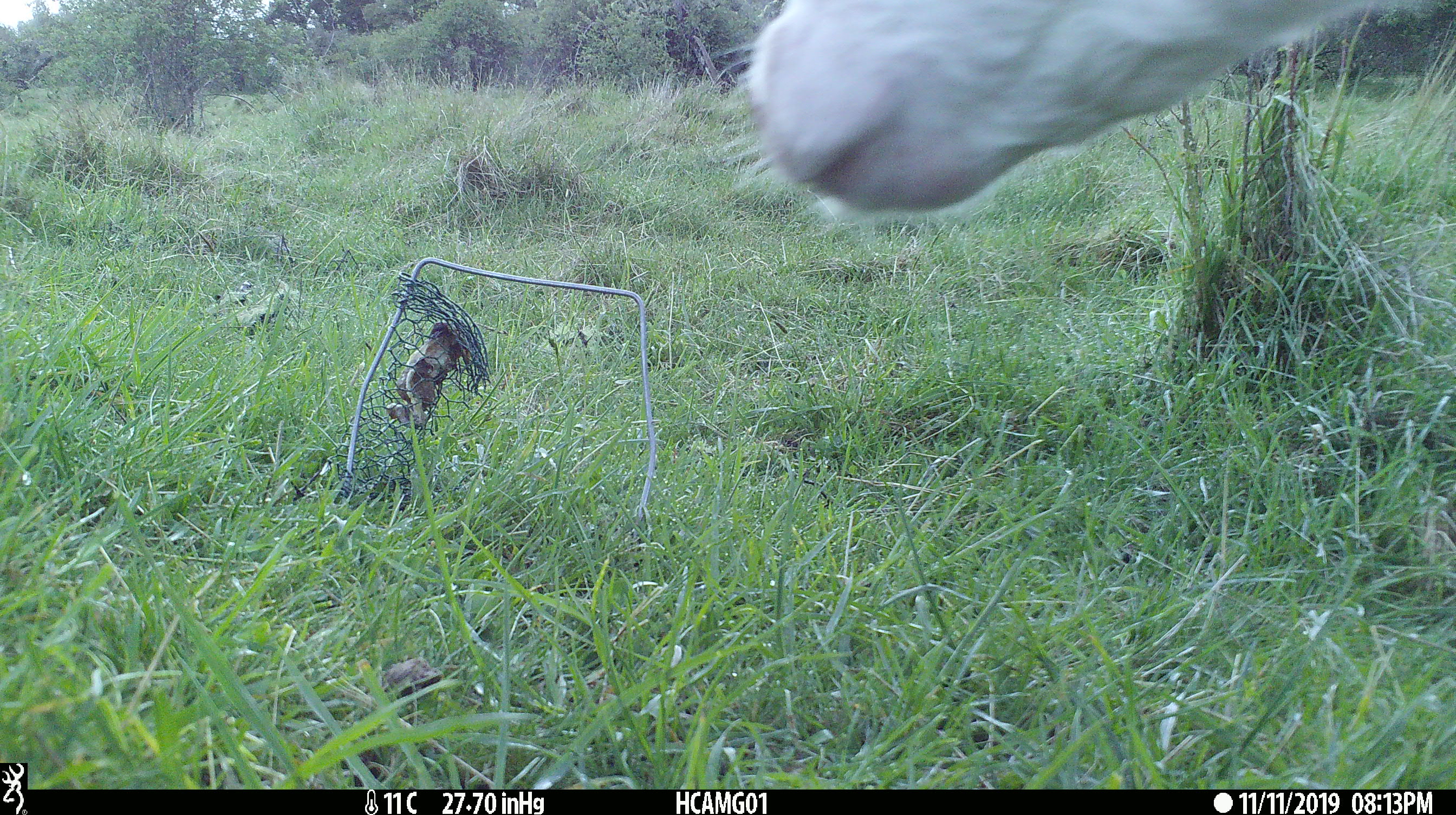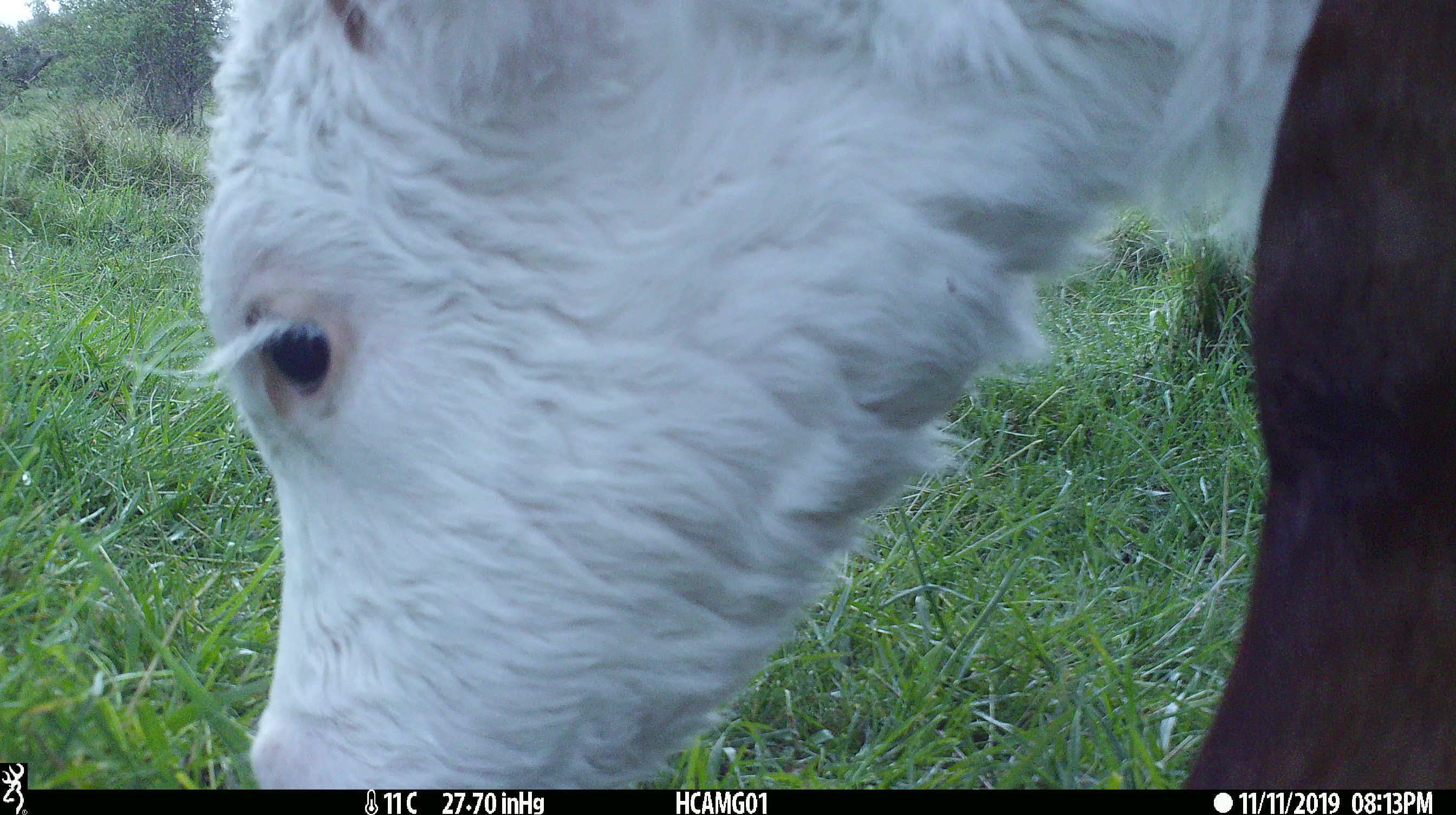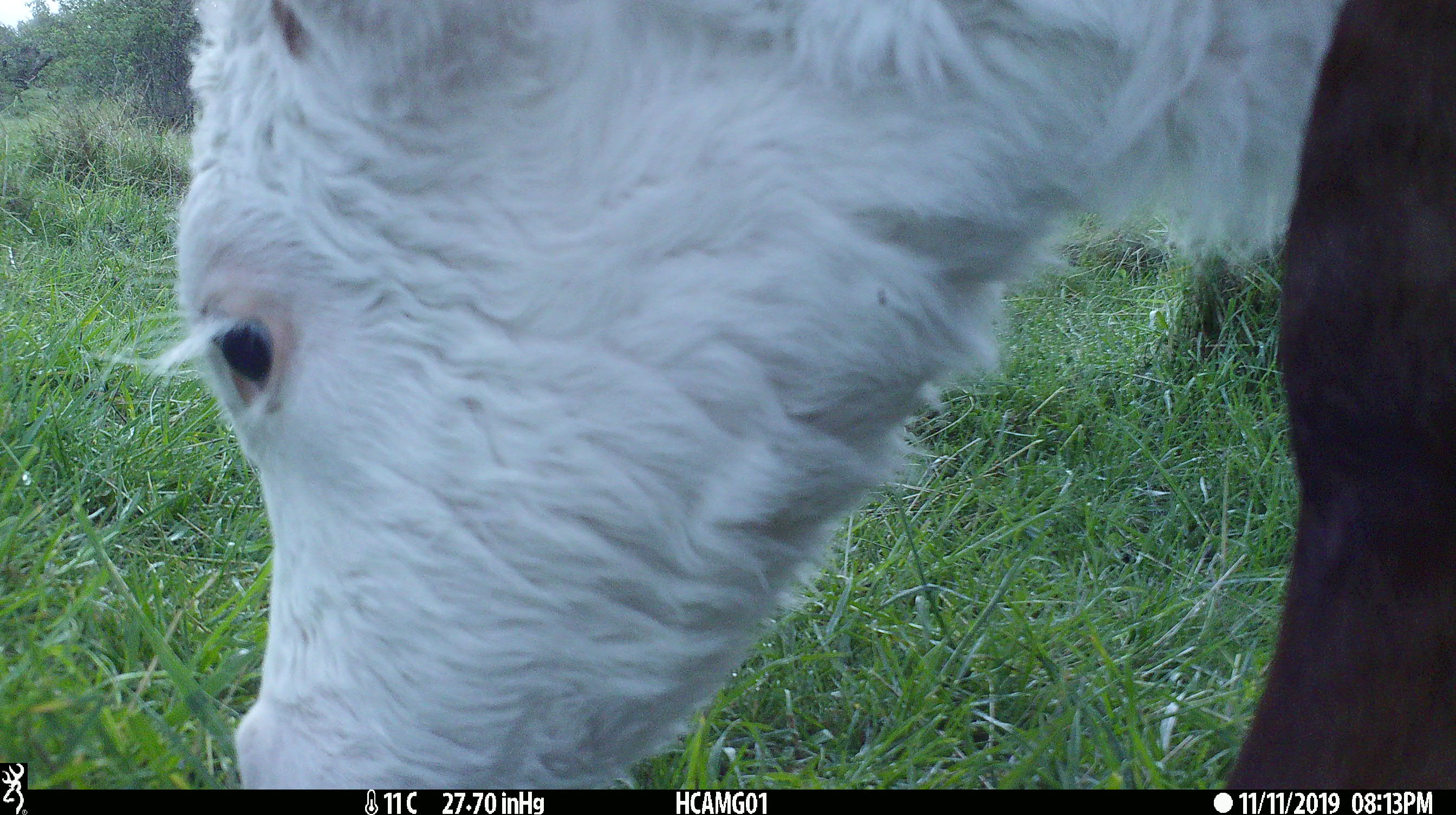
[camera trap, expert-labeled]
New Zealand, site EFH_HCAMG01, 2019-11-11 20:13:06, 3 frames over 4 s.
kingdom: Animalia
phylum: Chordata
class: Mammalia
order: Artiodactyla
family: Bovidae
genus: Bos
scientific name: Bos taurus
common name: domestic cow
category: cow